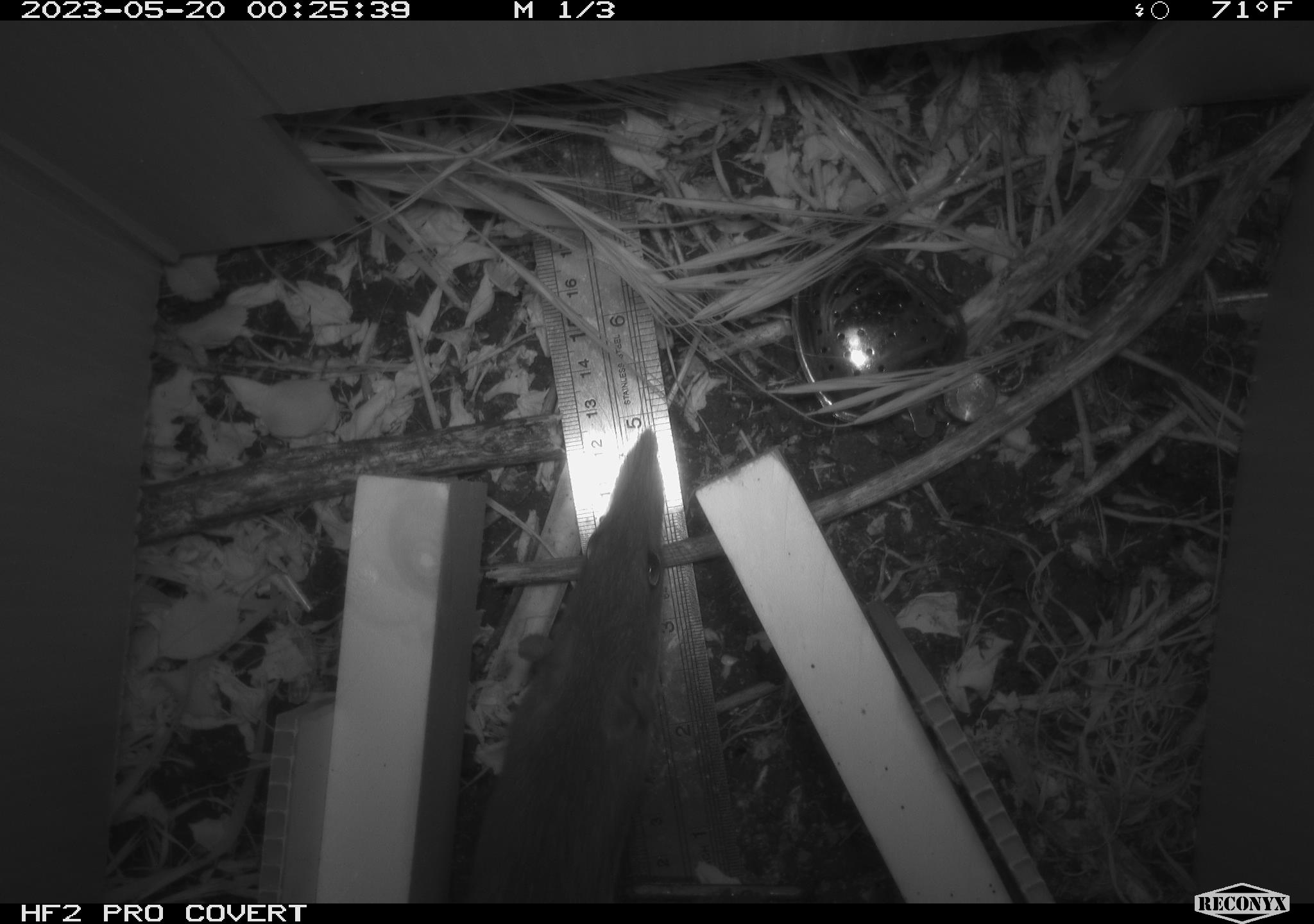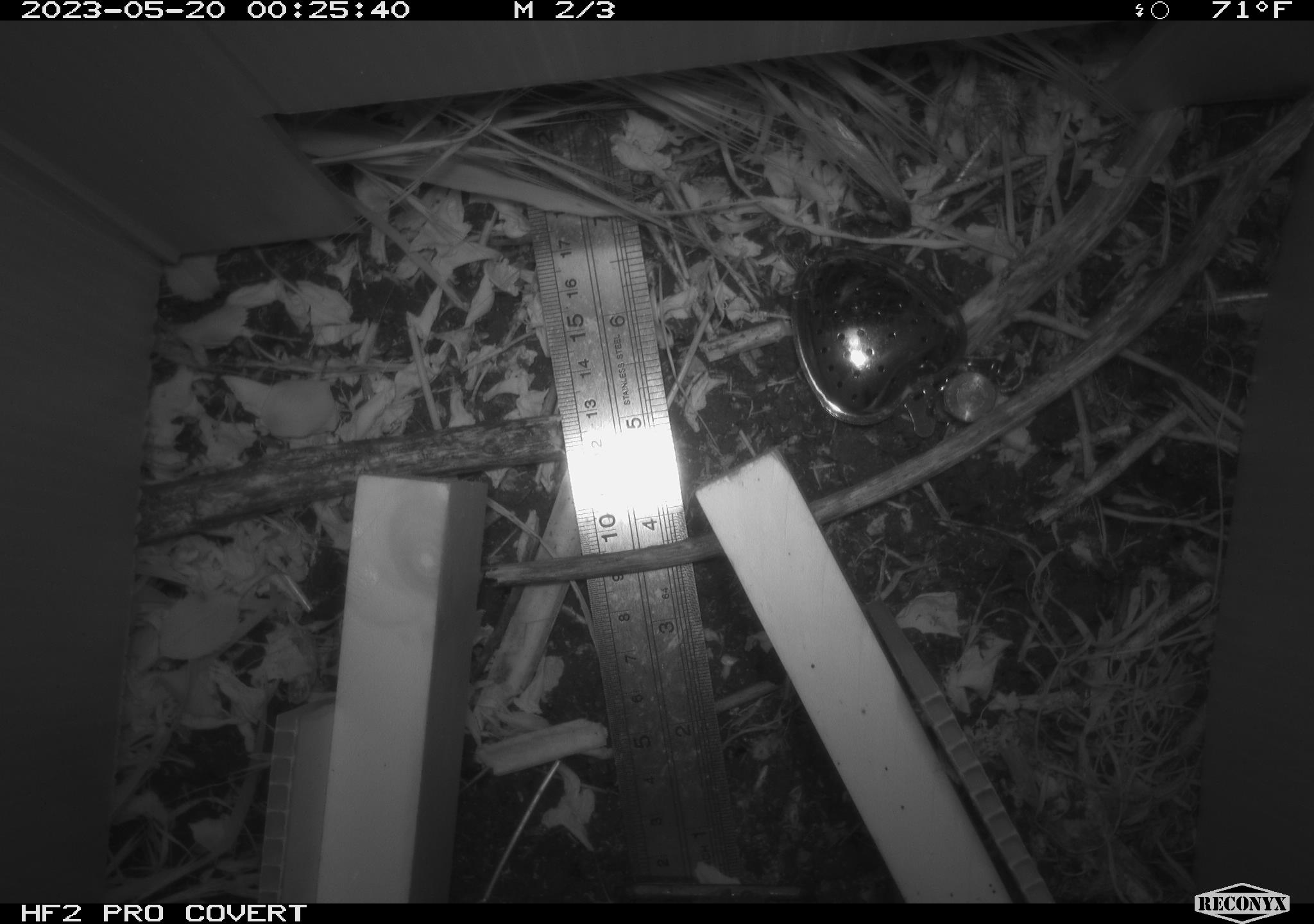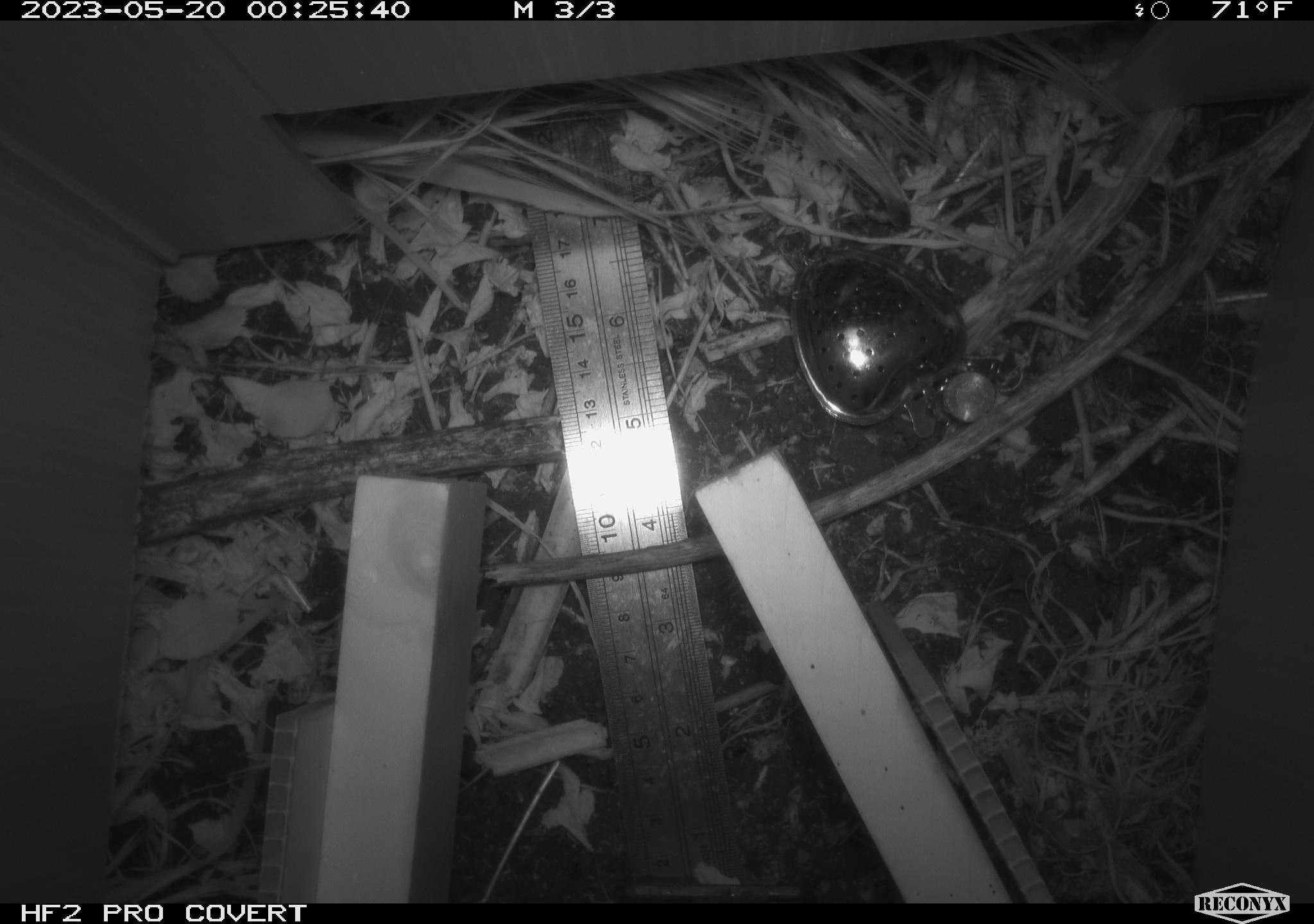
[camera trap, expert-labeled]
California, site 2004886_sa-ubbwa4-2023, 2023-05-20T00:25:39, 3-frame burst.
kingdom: Animalia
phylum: Chordata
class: Mammalia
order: Rodentia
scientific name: Rodentia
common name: mouse species